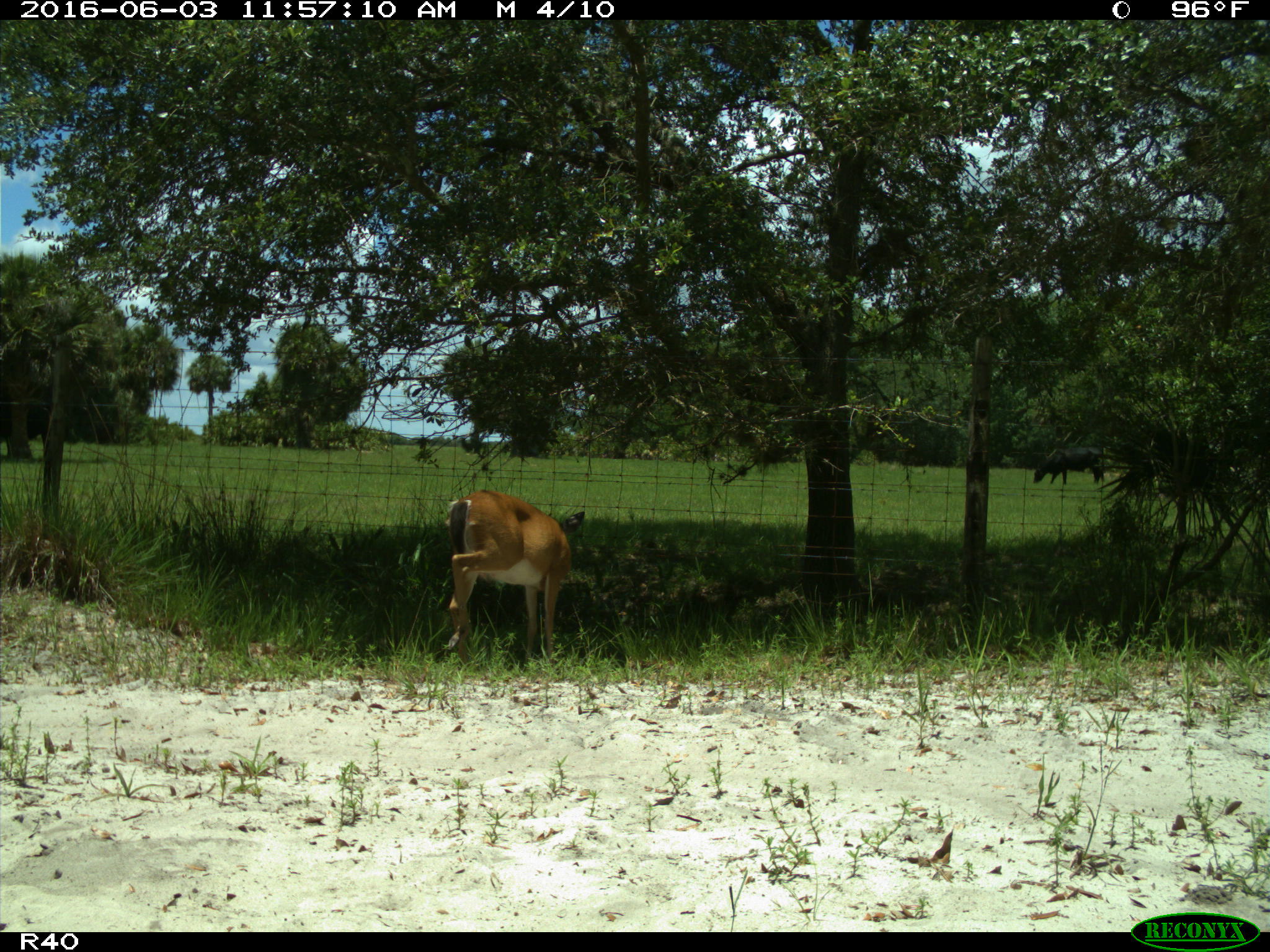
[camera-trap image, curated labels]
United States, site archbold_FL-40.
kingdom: Animalia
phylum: Chordata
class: Mammalia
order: Artiodactyla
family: Cervidae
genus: Odocoileus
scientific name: Odocoileus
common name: deer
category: unidentified deer